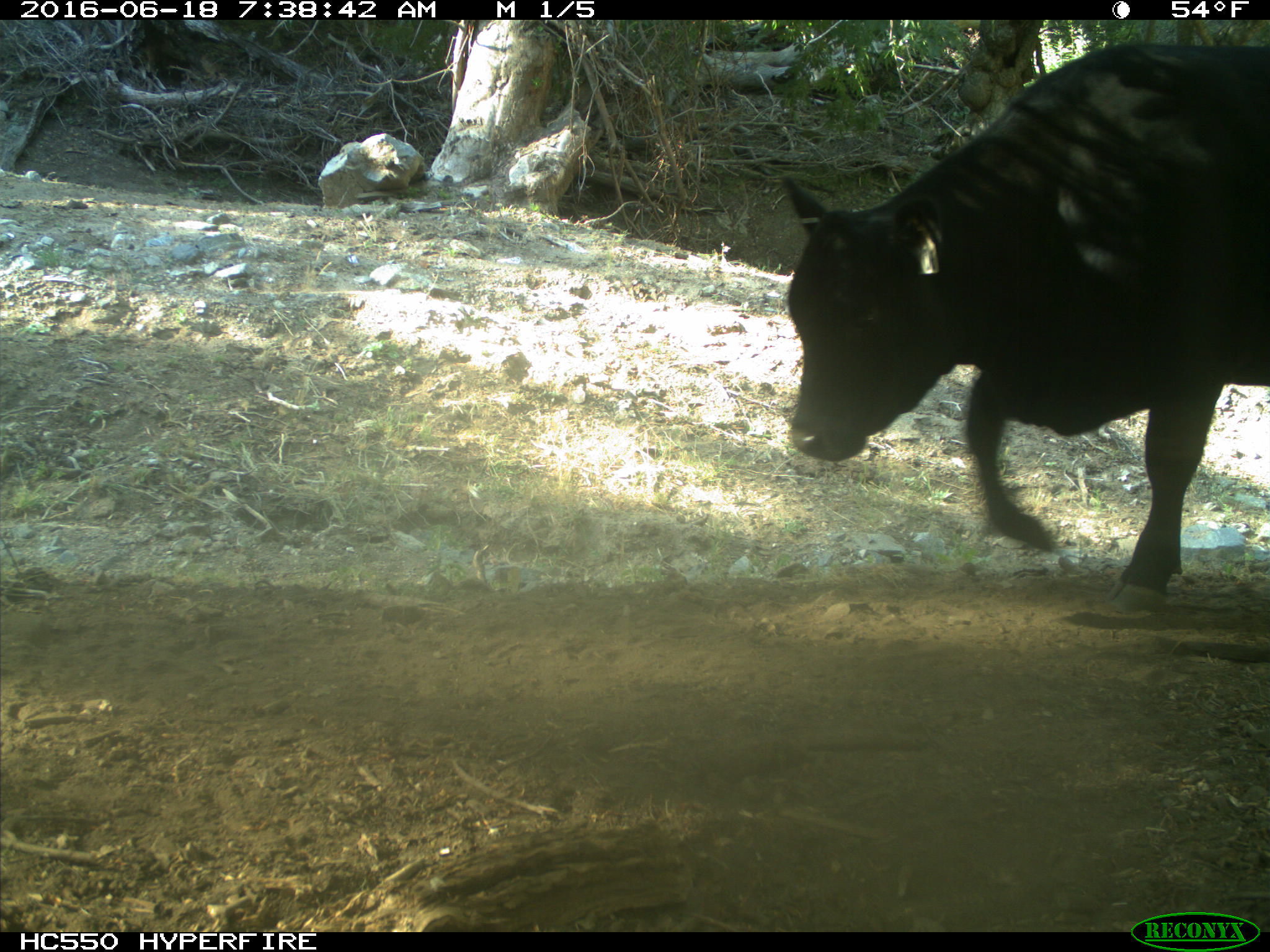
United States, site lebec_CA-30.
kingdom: Animalia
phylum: Chordata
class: Mammalia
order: Artiodactyla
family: Bovidae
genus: Bos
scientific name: Bos taurus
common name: domestic cow